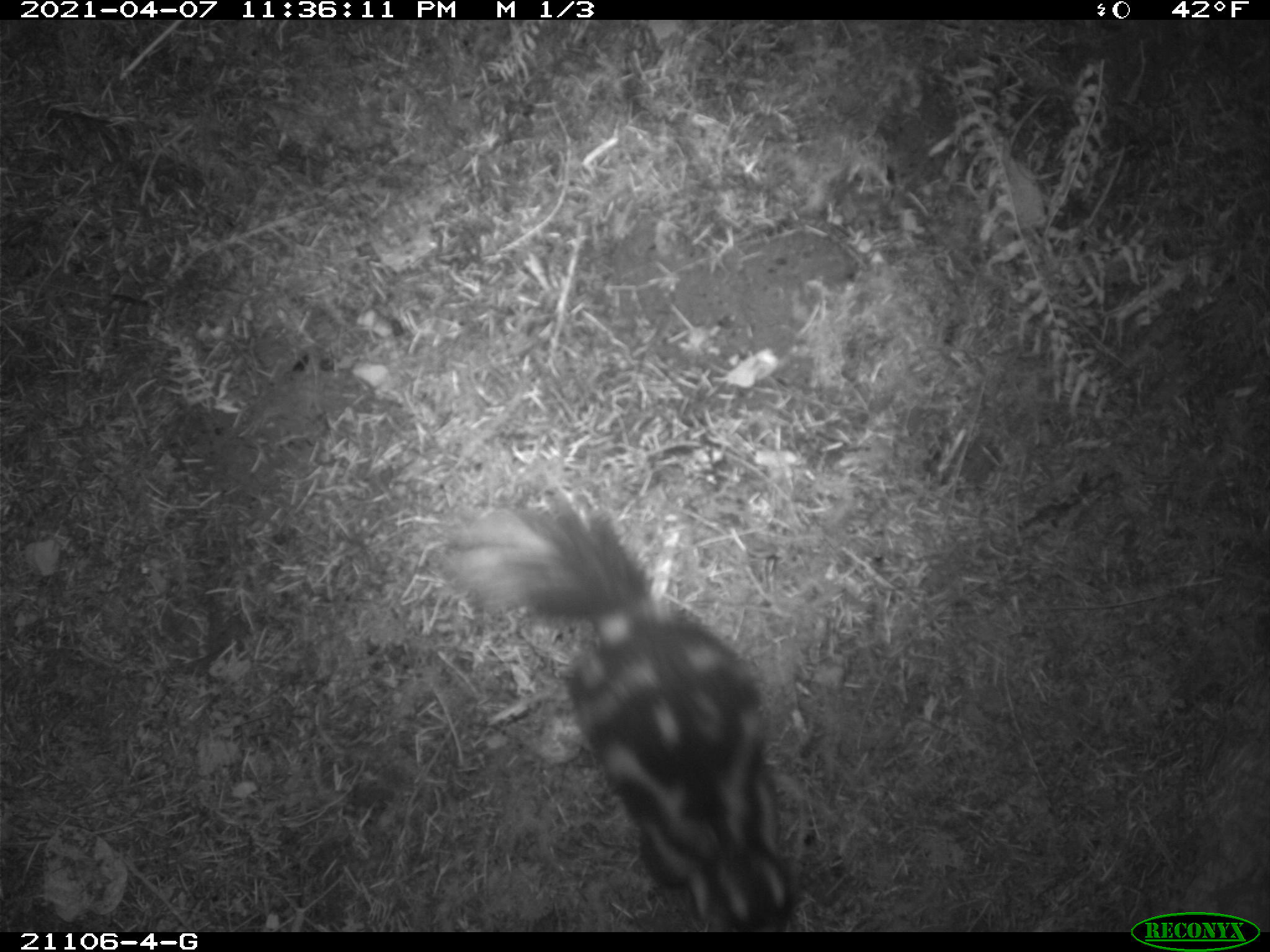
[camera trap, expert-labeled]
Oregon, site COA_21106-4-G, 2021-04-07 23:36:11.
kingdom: Animalia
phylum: Chordata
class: Mammalia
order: Carnivora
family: Mephitidae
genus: Spilogale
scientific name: Spilogale gracilis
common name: western spotted skunk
Western spotted skunk (Spilogale gracilis).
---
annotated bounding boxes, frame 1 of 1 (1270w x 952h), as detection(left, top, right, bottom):
western spotted skunk: detection(361, 434, 964, 931)